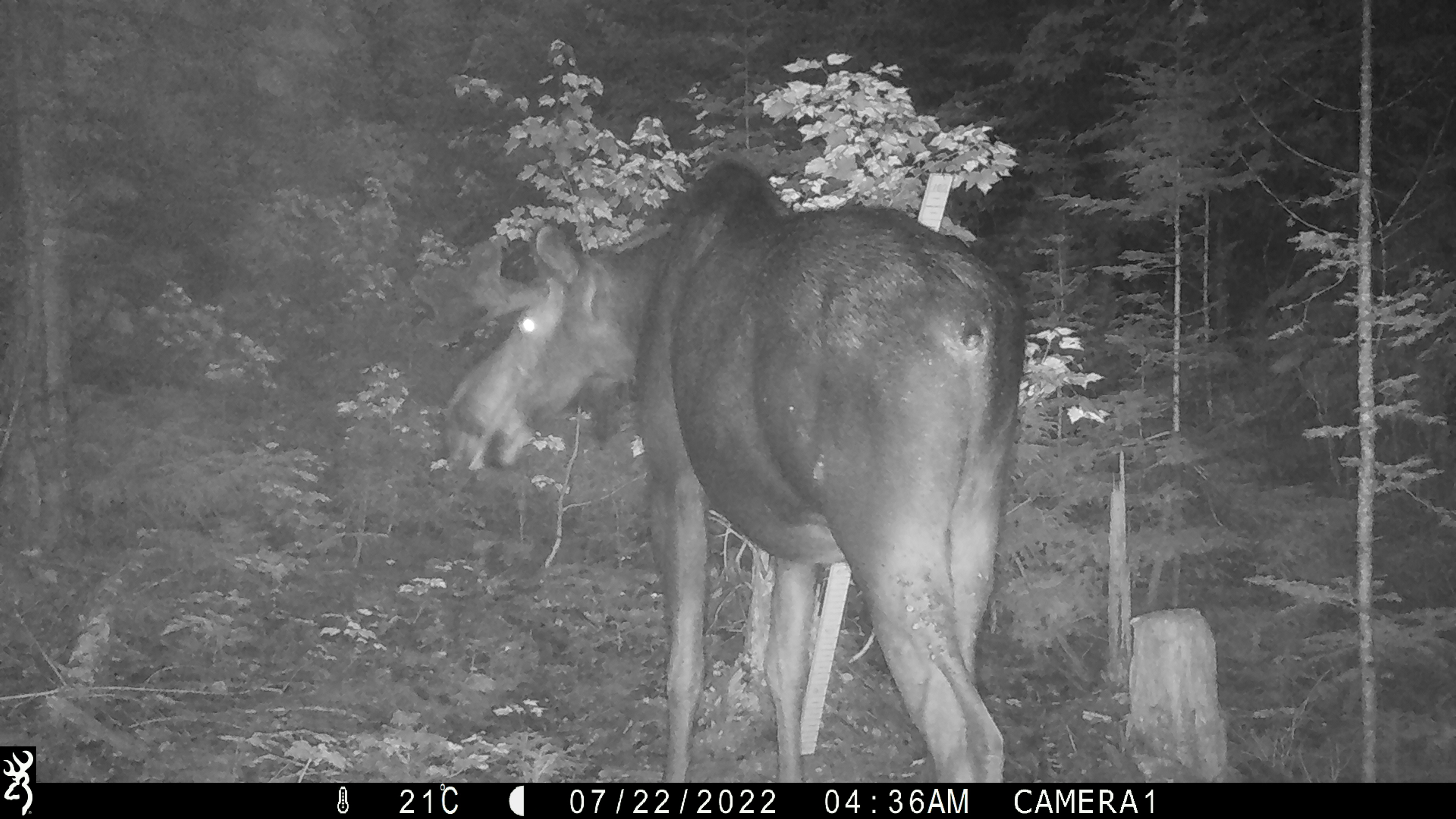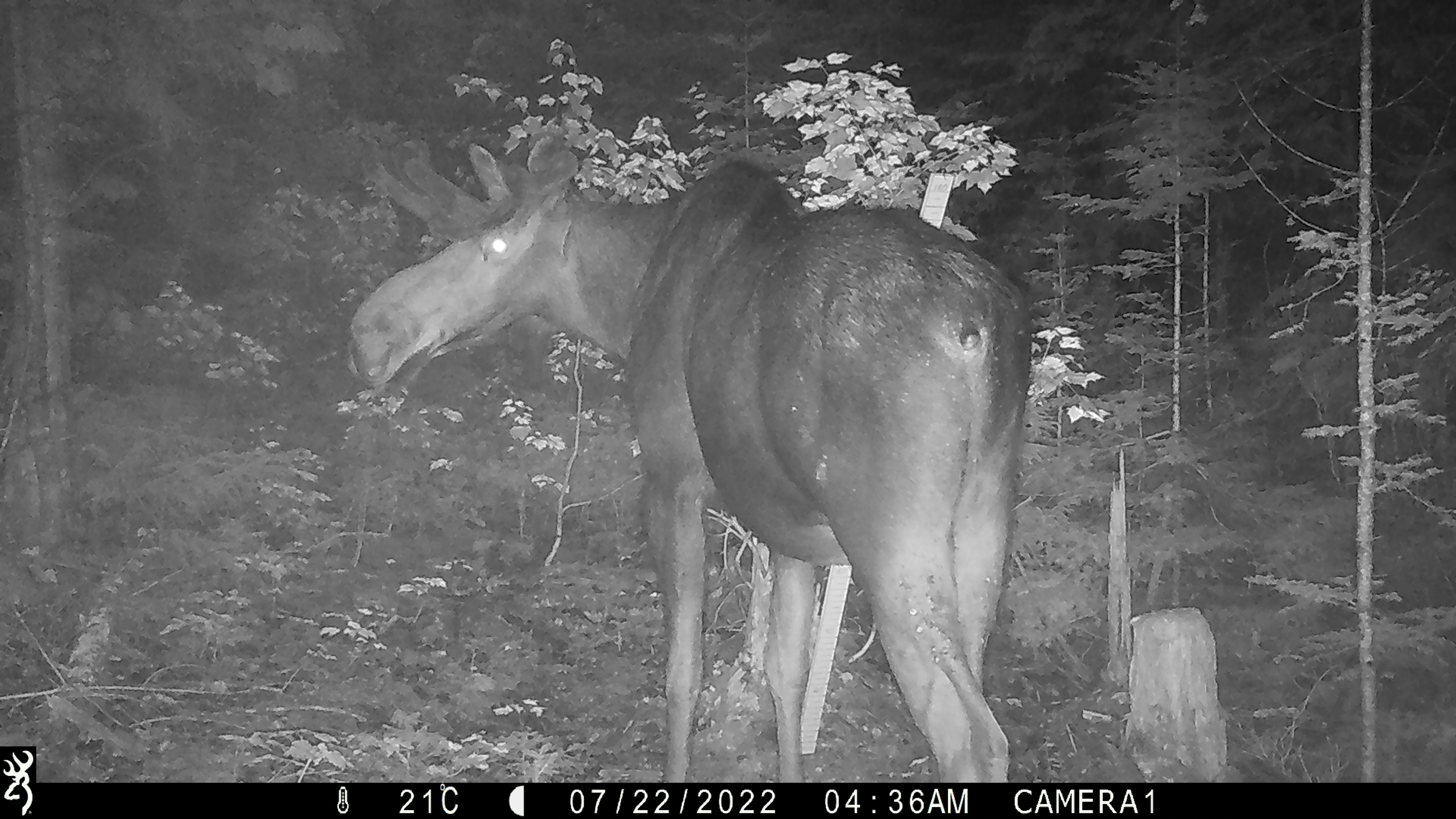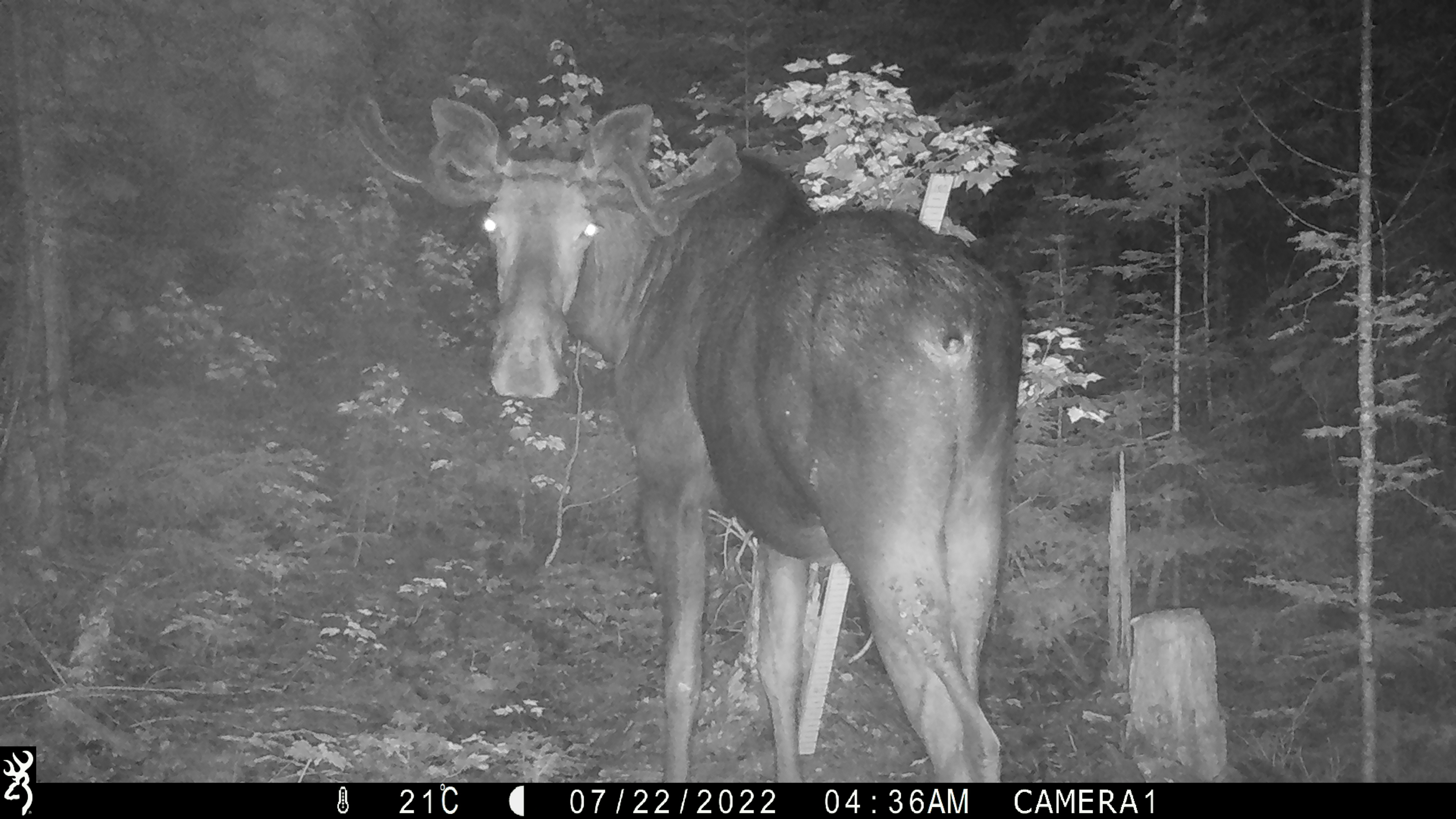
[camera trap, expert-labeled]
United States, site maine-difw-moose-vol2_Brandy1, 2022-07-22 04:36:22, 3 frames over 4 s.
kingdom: Animalia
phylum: Chordata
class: Mammalia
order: Artiodactyla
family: Cervidae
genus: Alces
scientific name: Alces alces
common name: moose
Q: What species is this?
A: Moose (Alces alces).